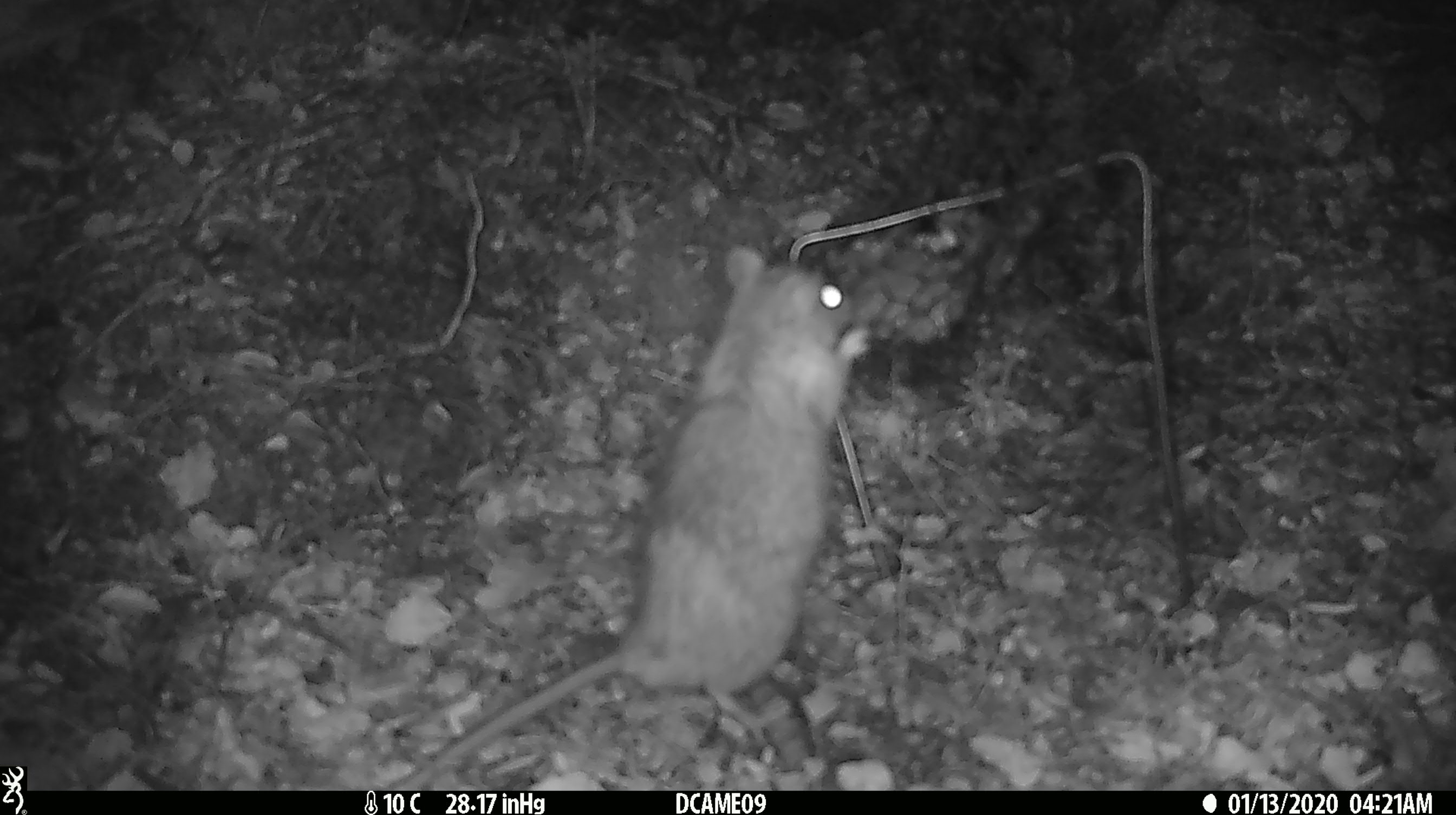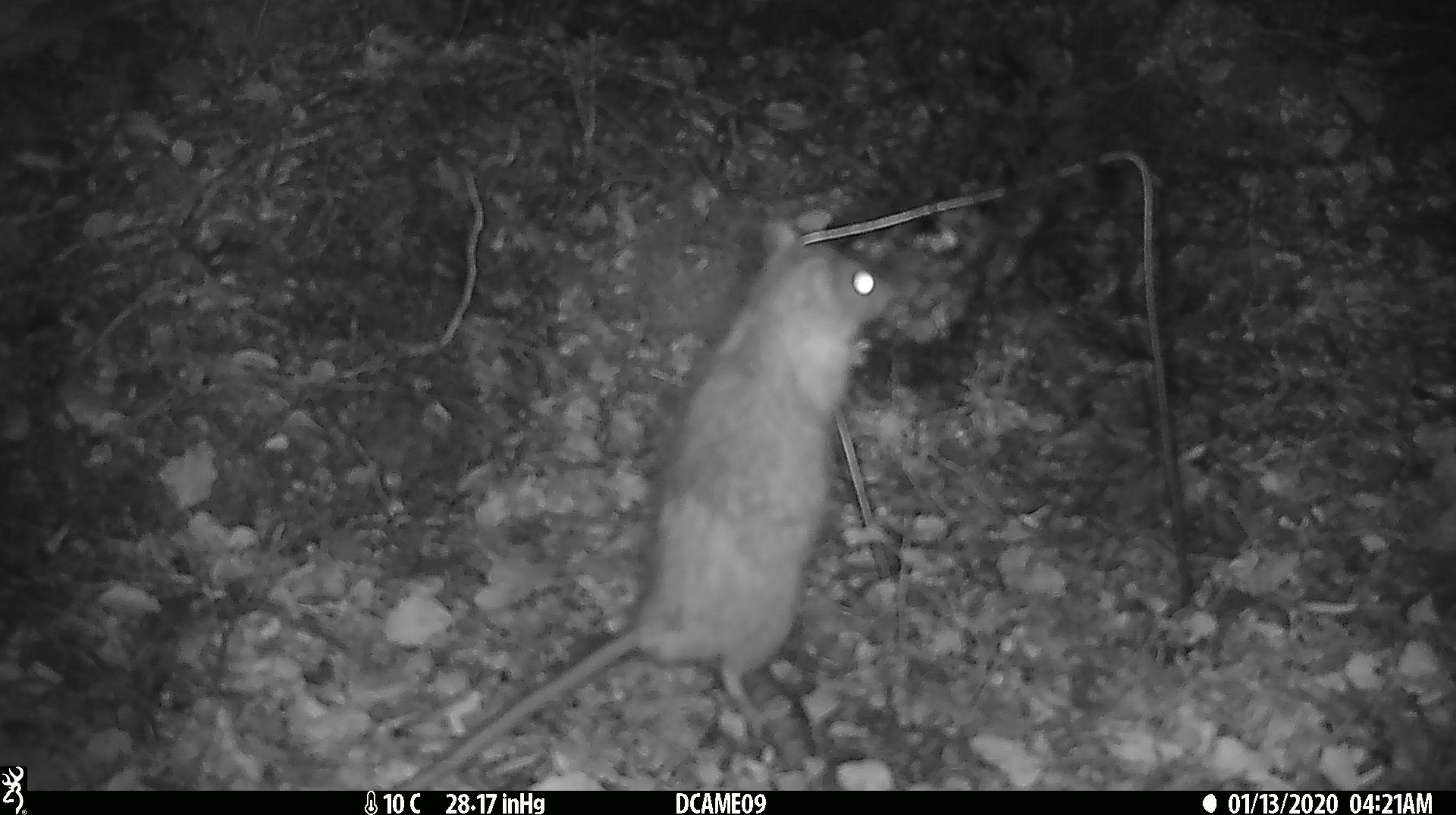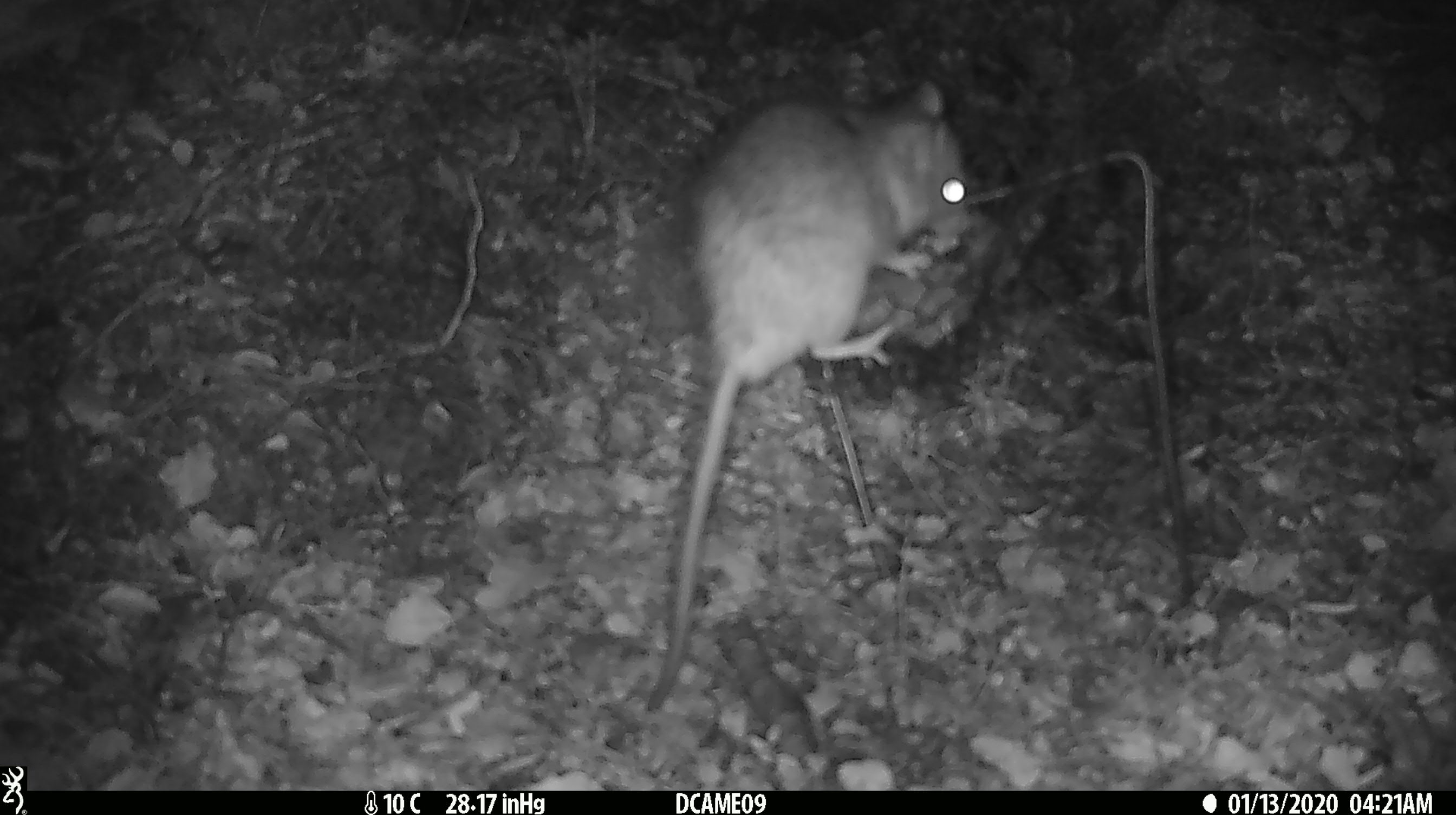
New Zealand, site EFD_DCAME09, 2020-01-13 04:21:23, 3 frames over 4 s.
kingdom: Animalia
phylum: Chordata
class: Mammalia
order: Rodentia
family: Muridae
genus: Rattus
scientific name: Rattus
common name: rat